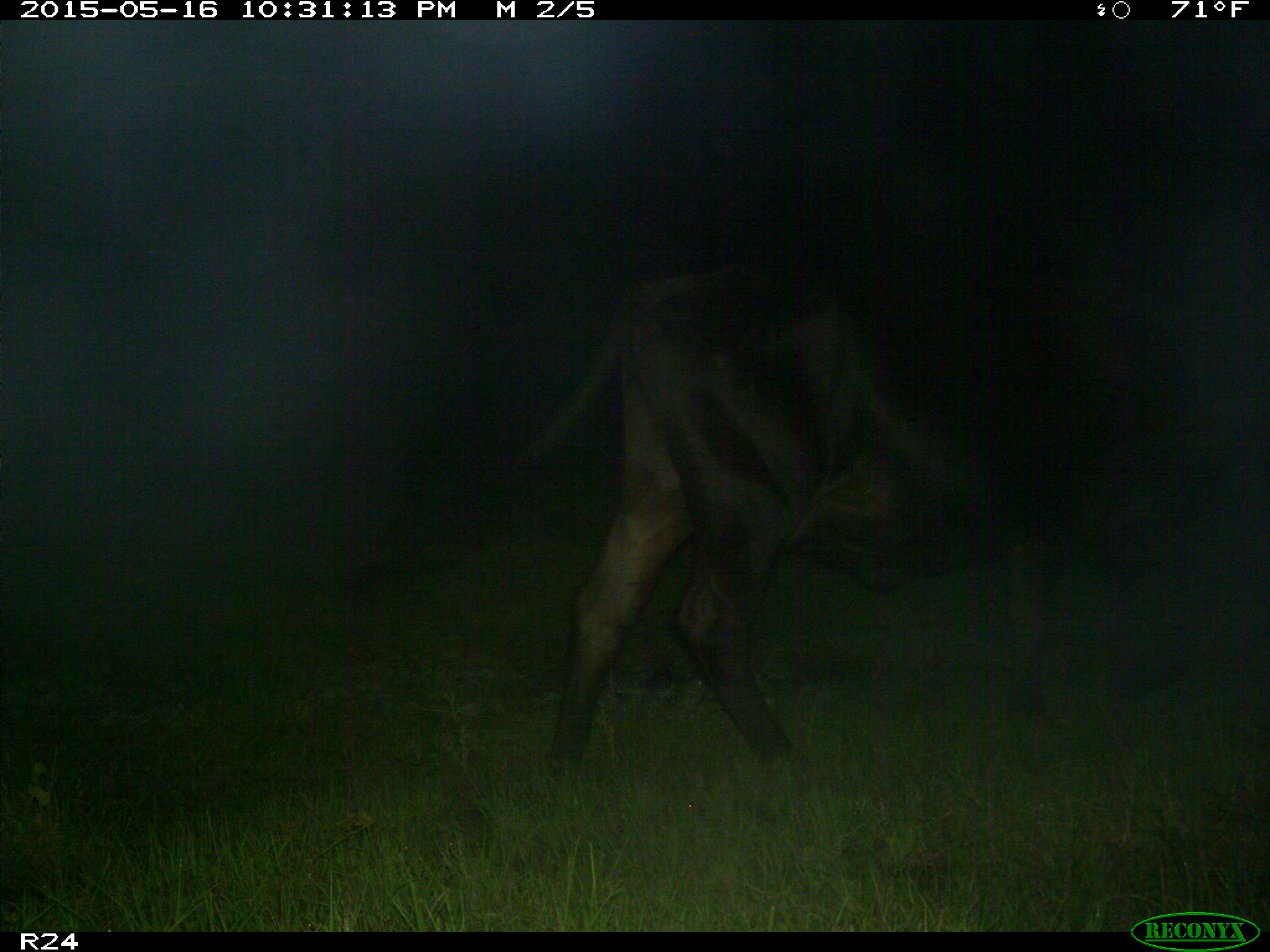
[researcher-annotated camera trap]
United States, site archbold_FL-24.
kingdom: Animalia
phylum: Chordata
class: Mammalia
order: Artiodactyla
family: Bovidae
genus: Bos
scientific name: Bos taurus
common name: domestic cow